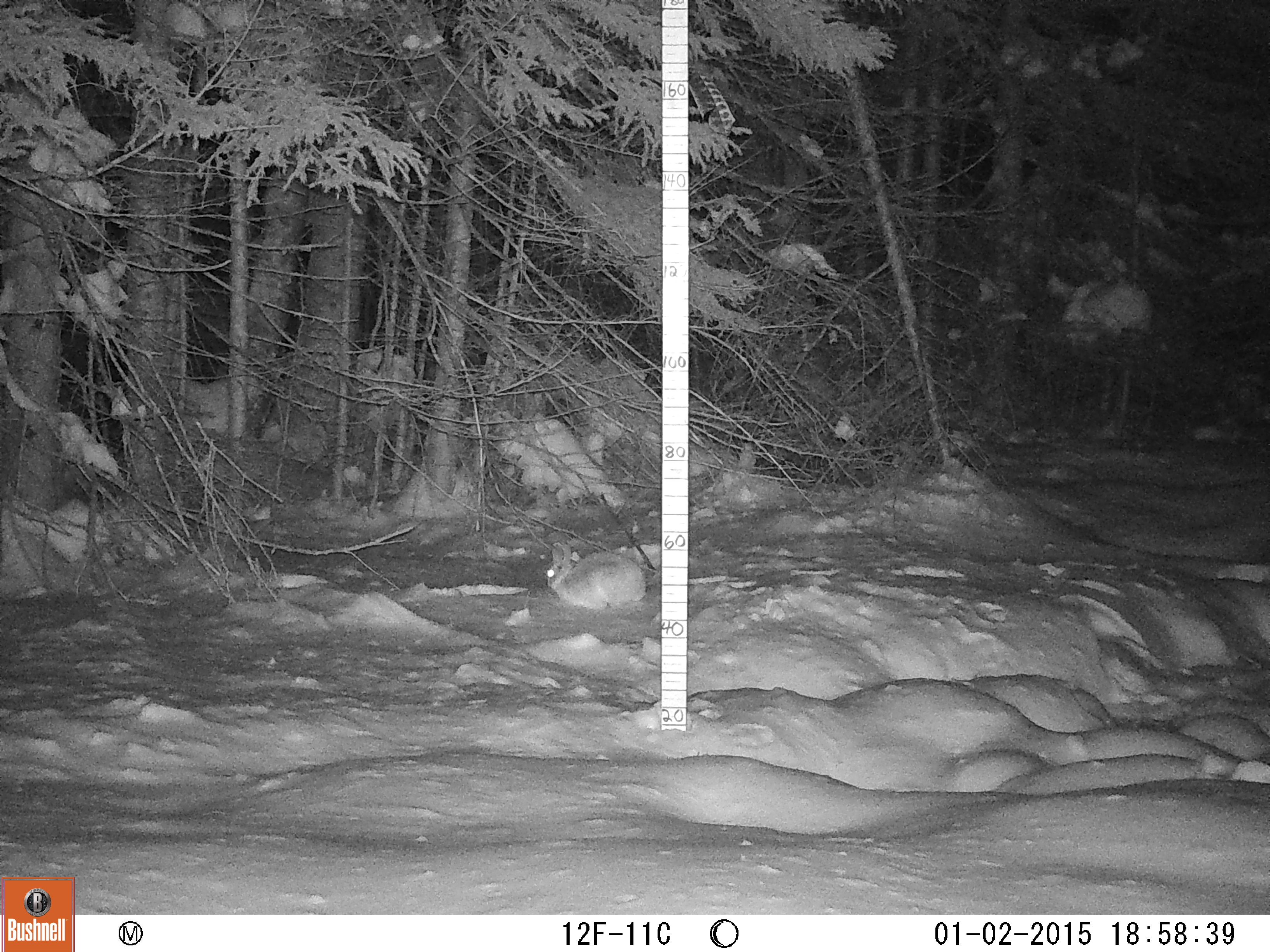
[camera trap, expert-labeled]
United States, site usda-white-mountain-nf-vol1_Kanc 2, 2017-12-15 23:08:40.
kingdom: Animalia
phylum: Chordata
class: Mammalia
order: Lagomorpha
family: Leporidae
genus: Lepus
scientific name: Lepus americanus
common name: snowshoe hare